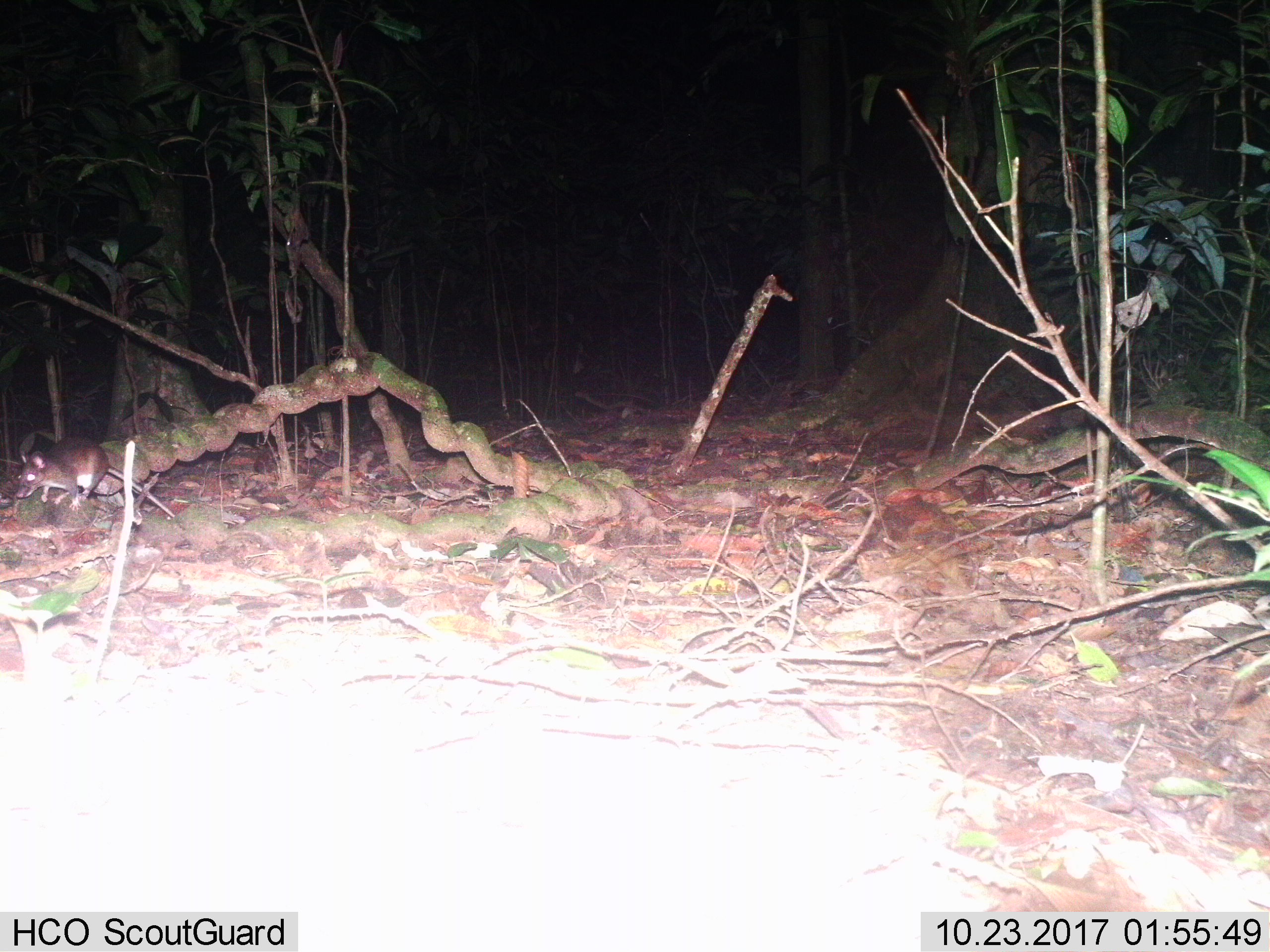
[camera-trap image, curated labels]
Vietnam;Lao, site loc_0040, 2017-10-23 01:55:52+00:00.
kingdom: Animalia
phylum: Chordata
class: Mammalia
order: Rodentia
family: Muridae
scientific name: Muridae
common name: old-world mice and rats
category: unidentified murid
Unidentified murid (old-world mice and rats) (Muridae). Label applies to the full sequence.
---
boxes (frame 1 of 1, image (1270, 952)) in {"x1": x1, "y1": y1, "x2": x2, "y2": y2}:
unidentified murid: {"x1": 9, "y1": 436, "x2": 184, "y2": 528}